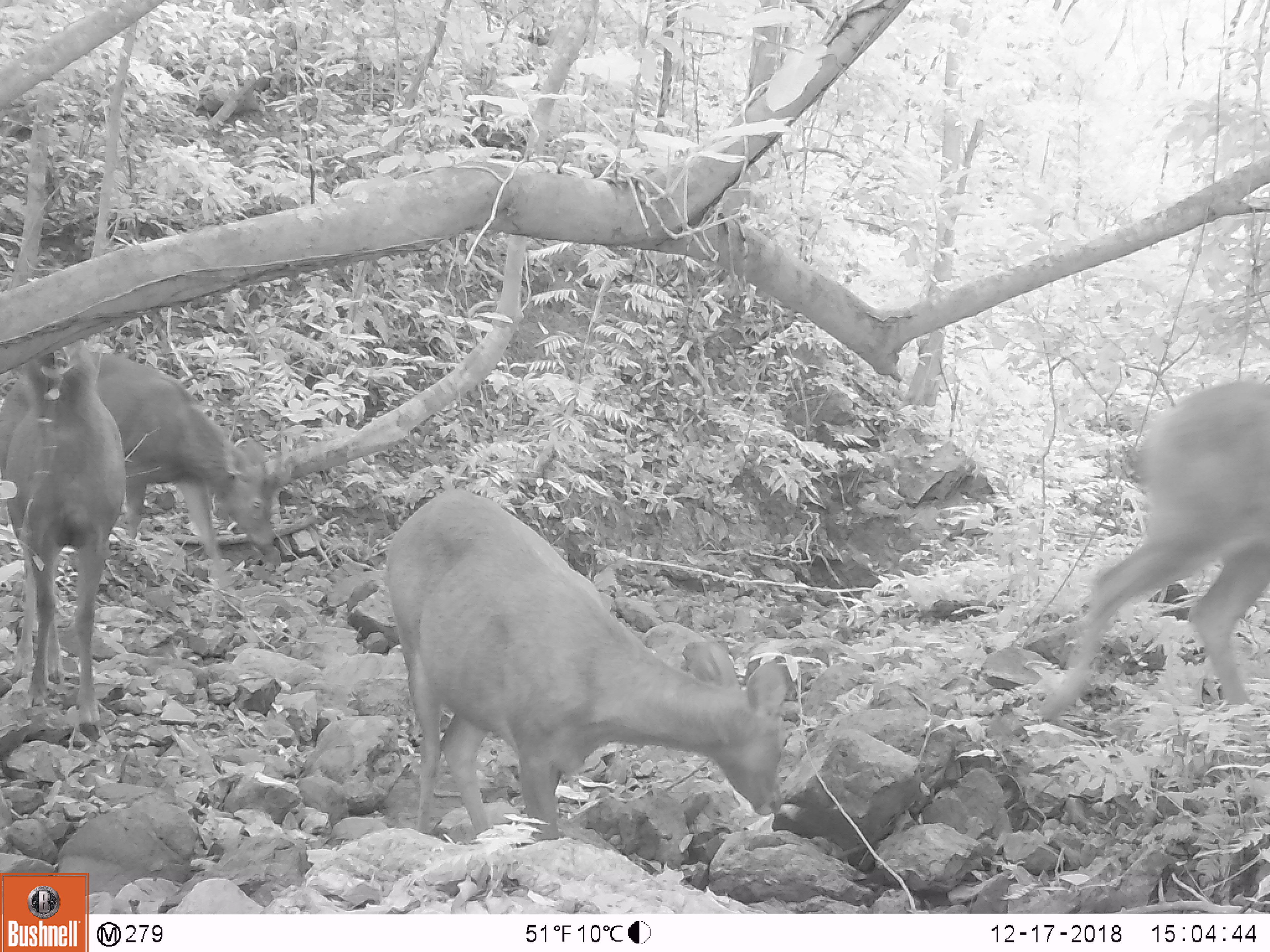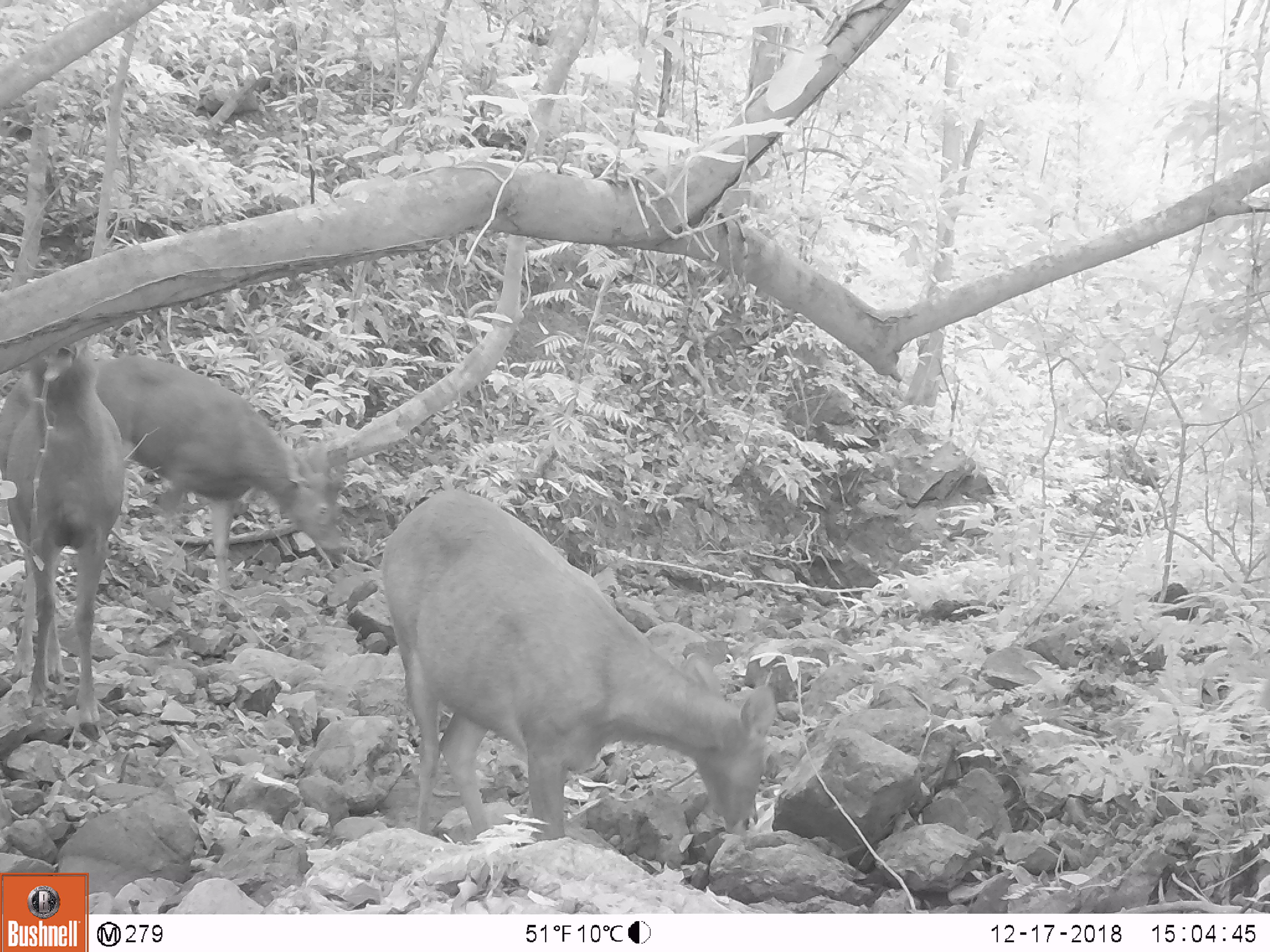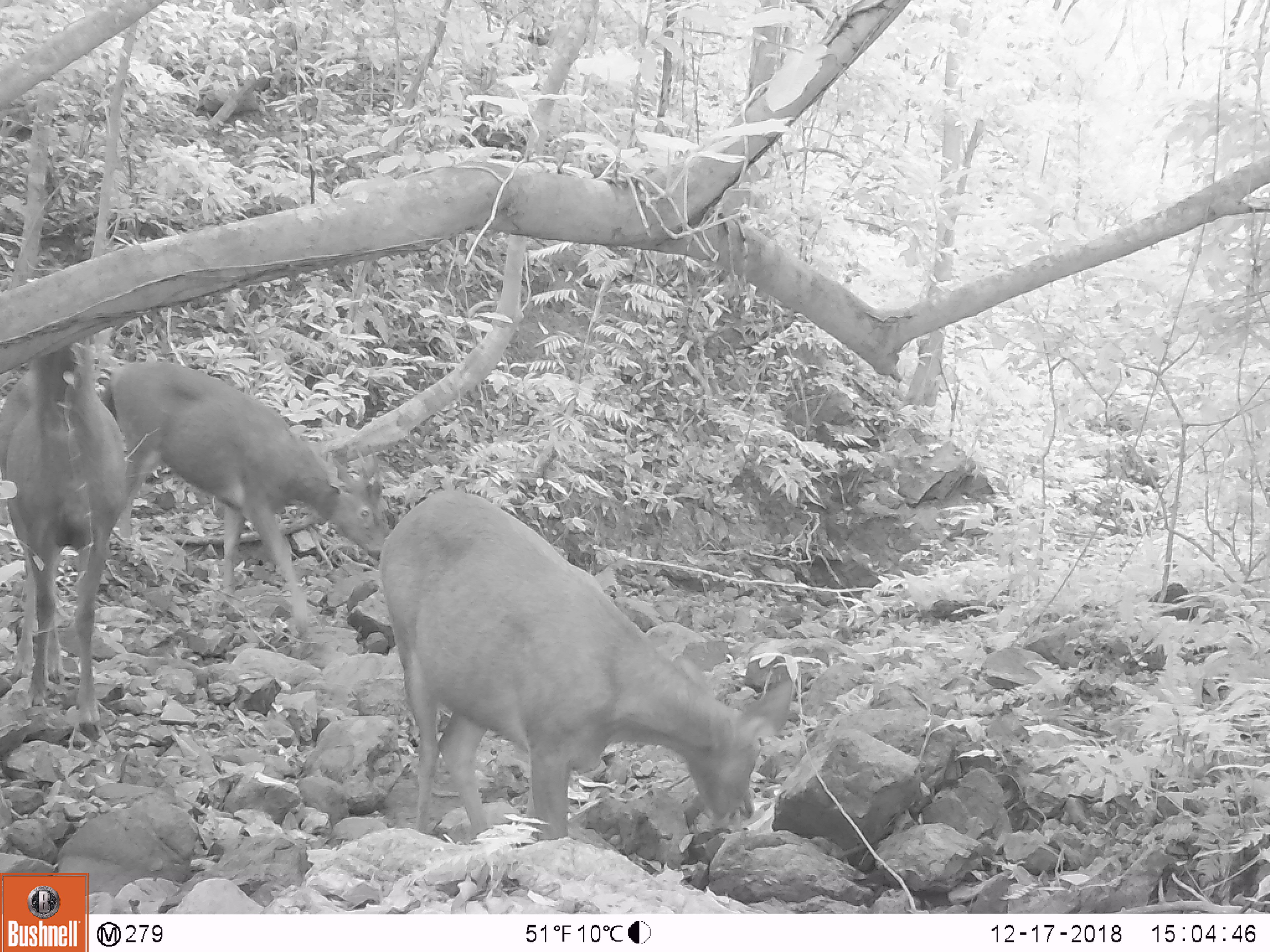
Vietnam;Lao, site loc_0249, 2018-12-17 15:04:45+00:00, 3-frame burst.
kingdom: Animalia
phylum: Chordata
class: Mammalia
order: Artiodactyla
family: Cervidae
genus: Rusa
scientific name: Rusa unicolor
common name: sambar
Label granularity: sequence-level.